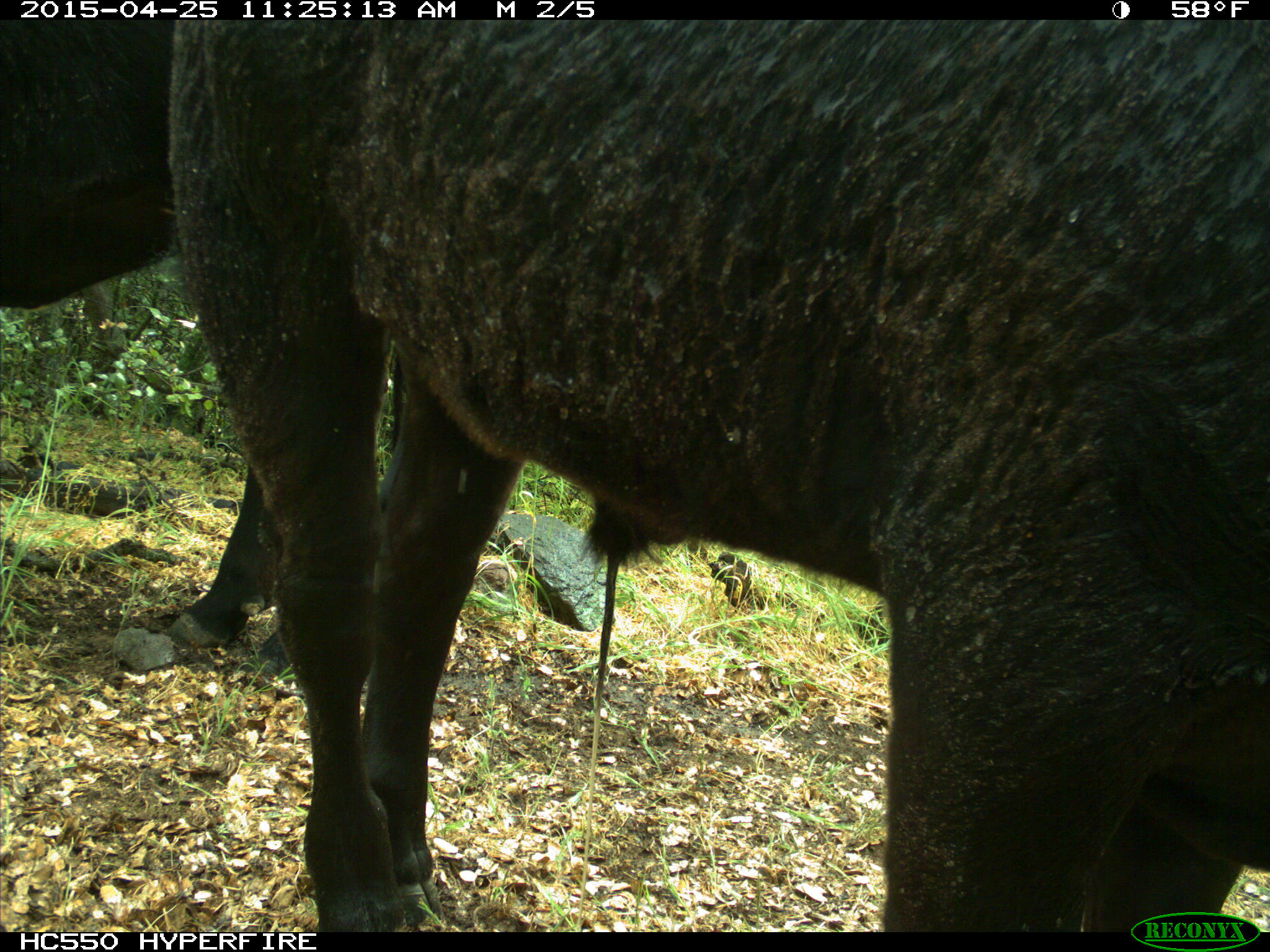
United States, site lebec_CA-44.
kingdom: Animalia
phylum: Chordata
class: Mammalia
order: Artiodactyla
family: Suidae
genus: Sus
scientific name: Sus scrofa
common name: wild boar